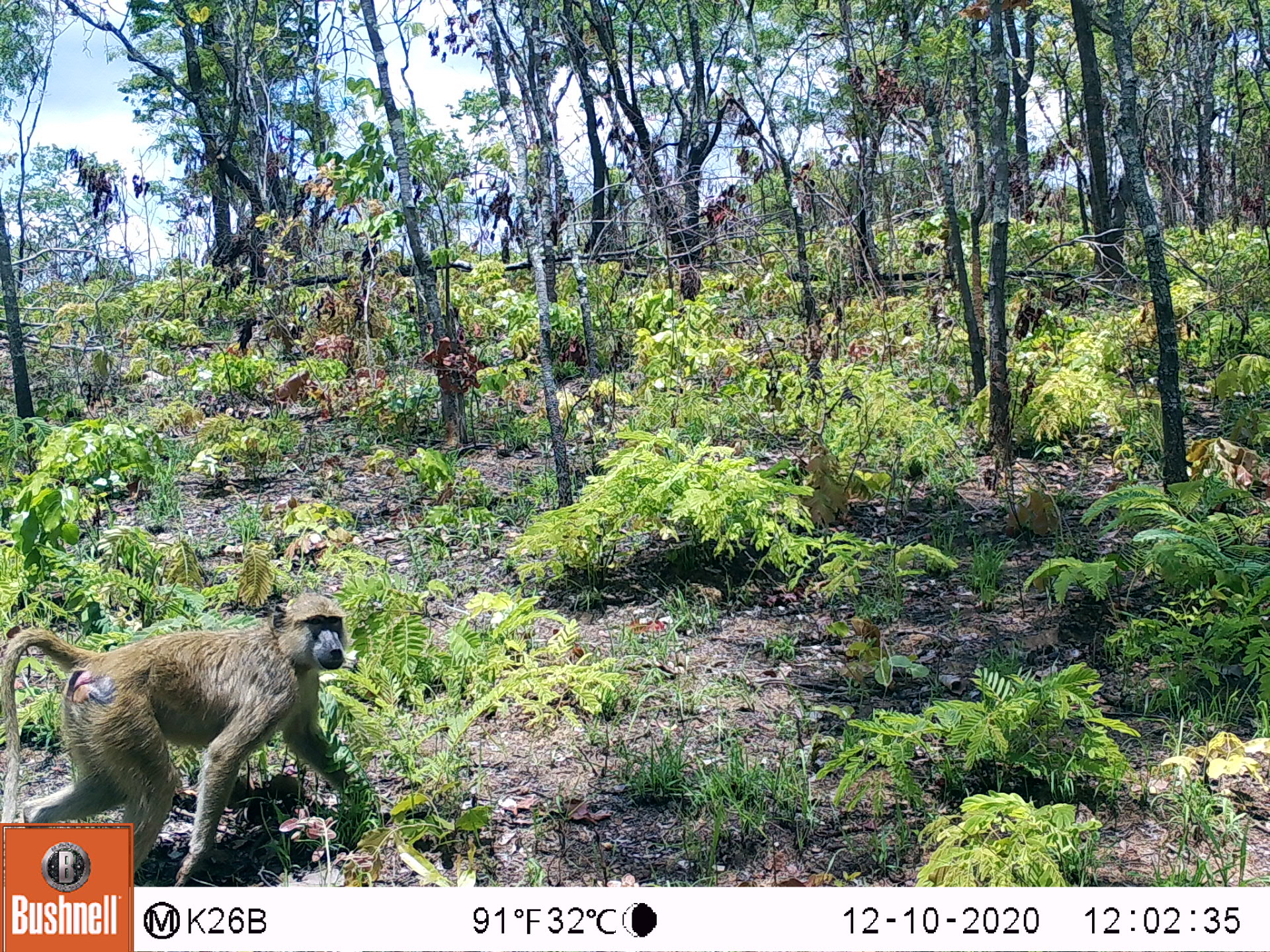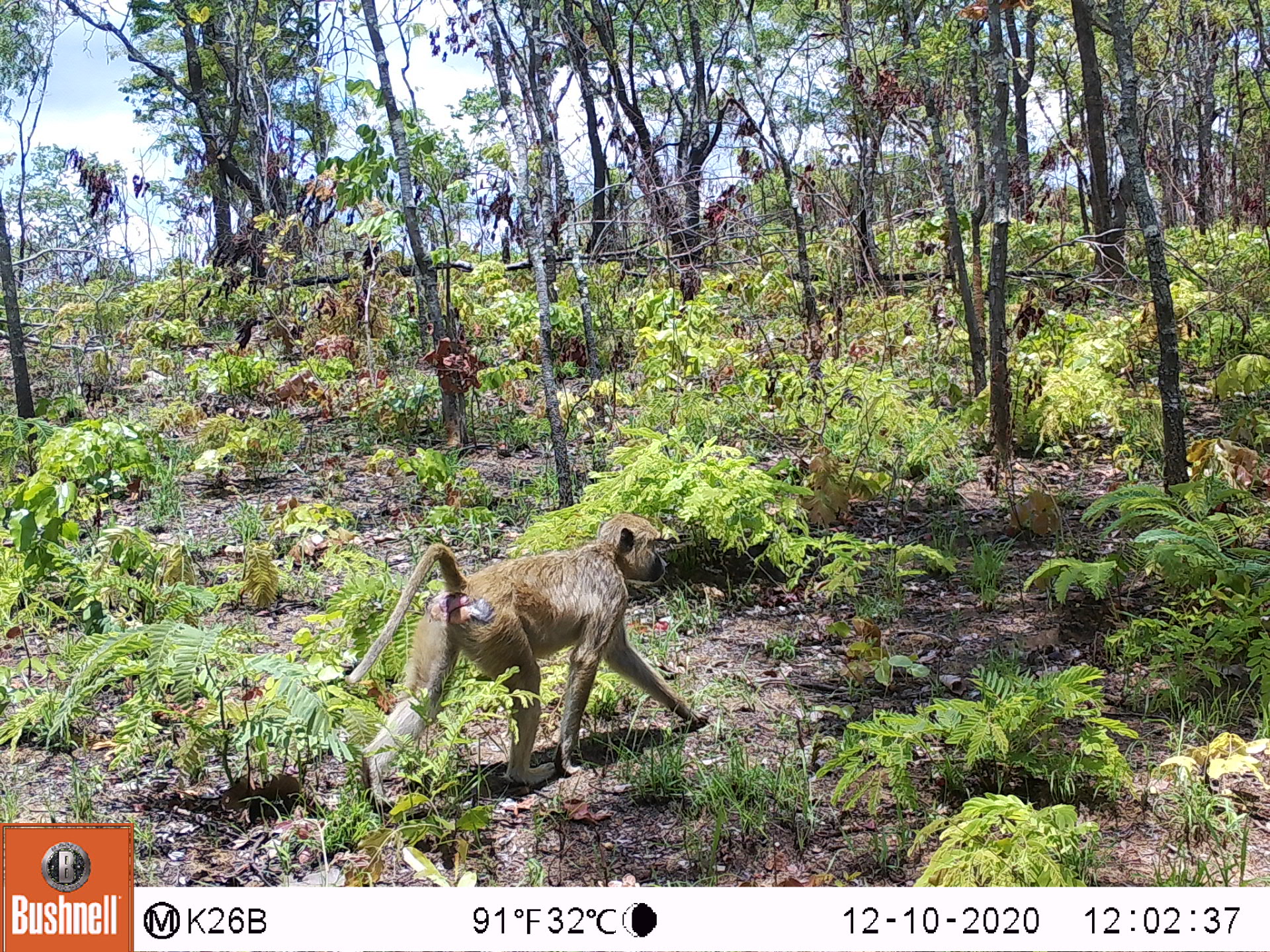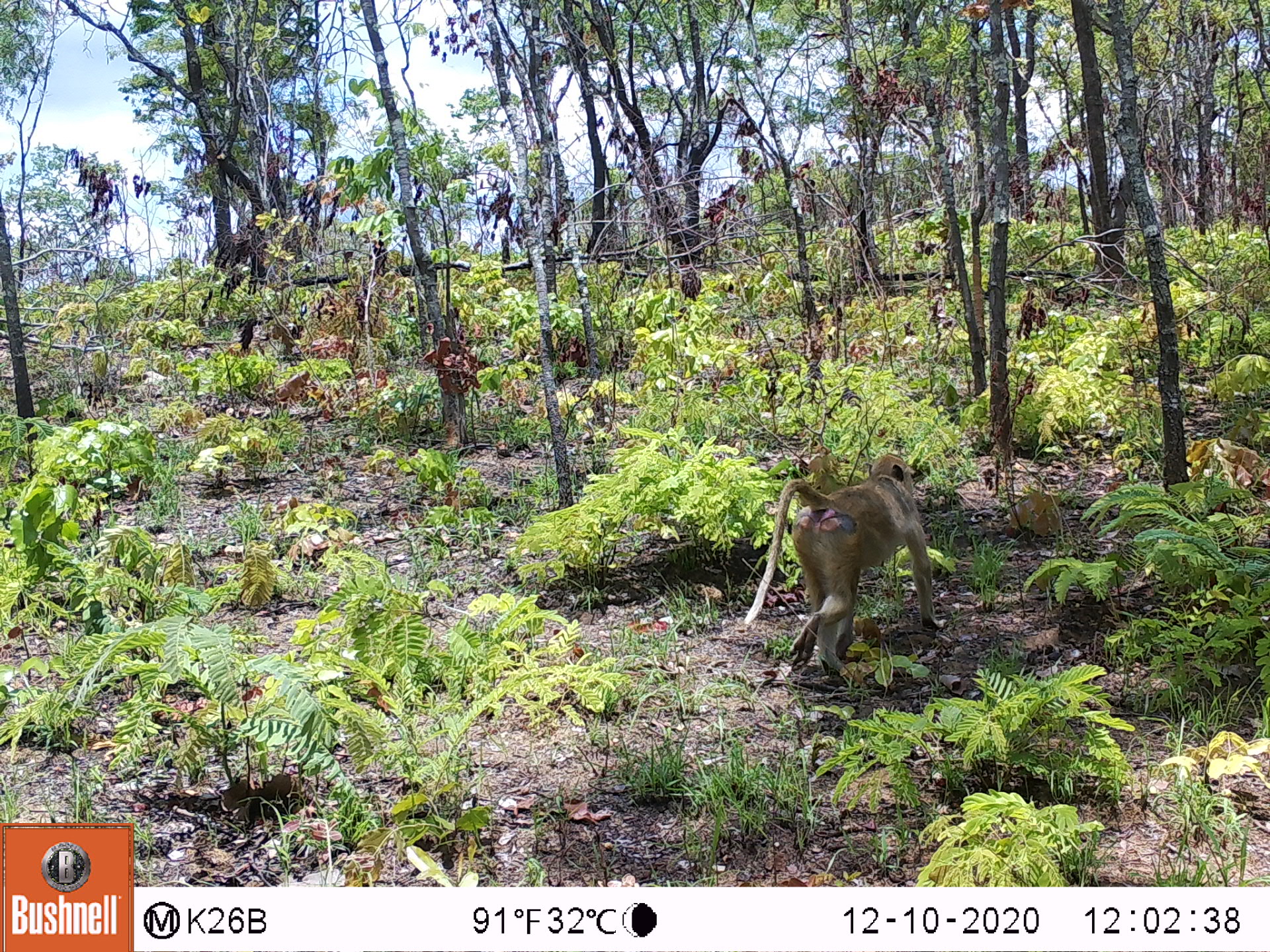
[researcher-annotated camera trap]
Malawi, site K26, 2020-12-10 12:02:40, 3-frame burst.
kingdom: Animalia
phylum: Chordata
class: Mammalia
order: Primates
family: Cercopithecidae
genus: Papio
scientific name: Papio cynocephalus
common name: yellow baboon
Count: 1.